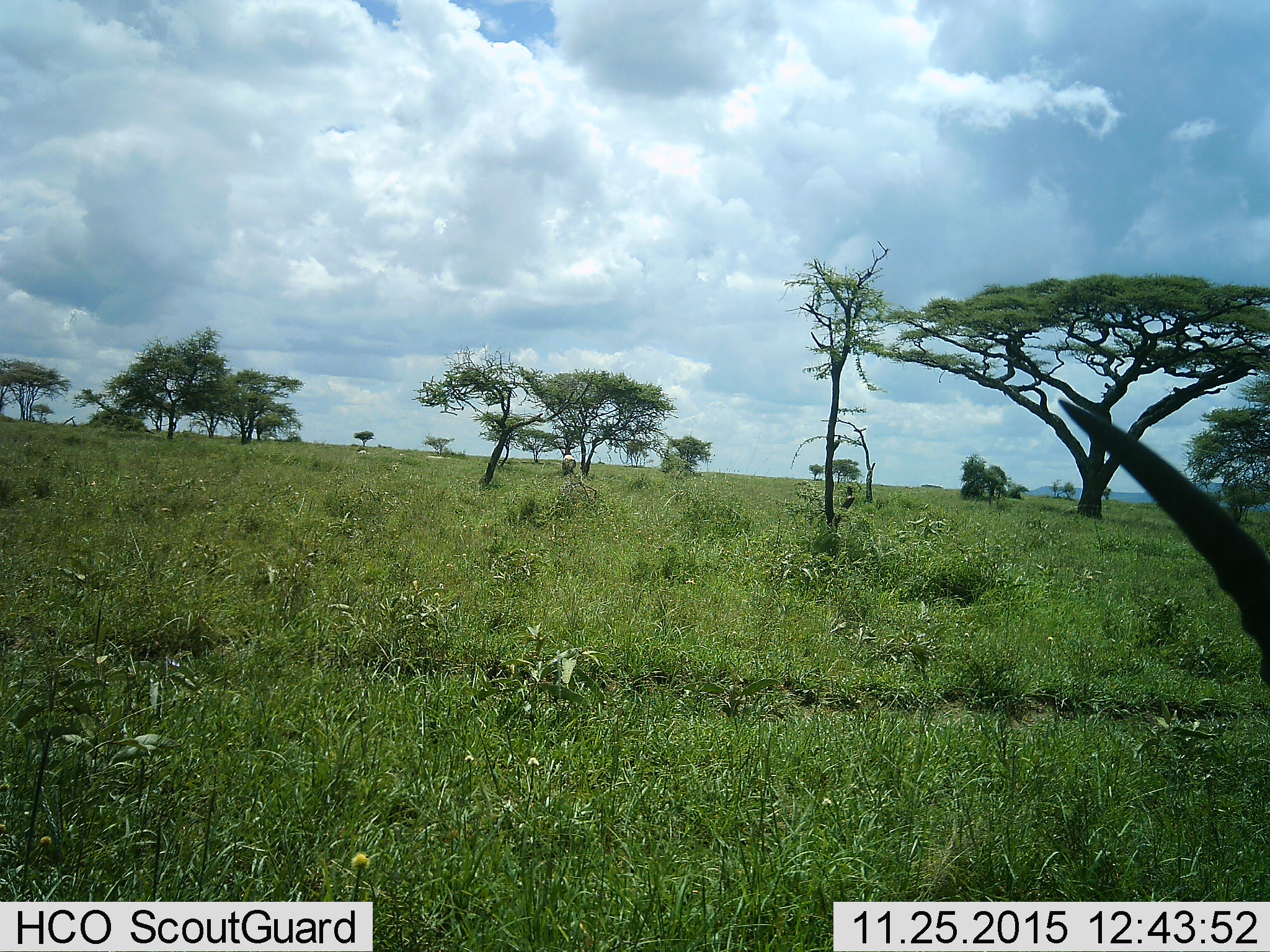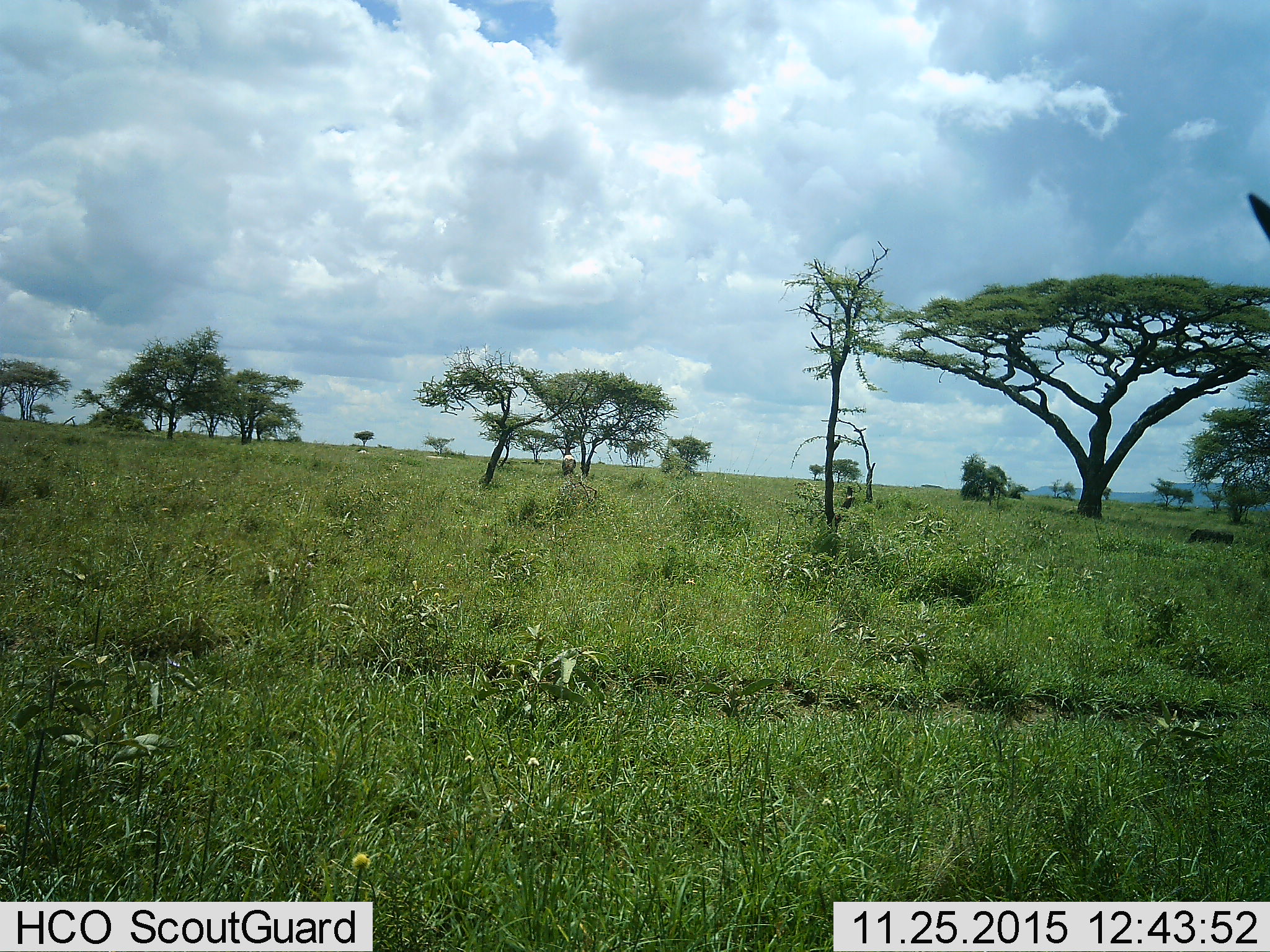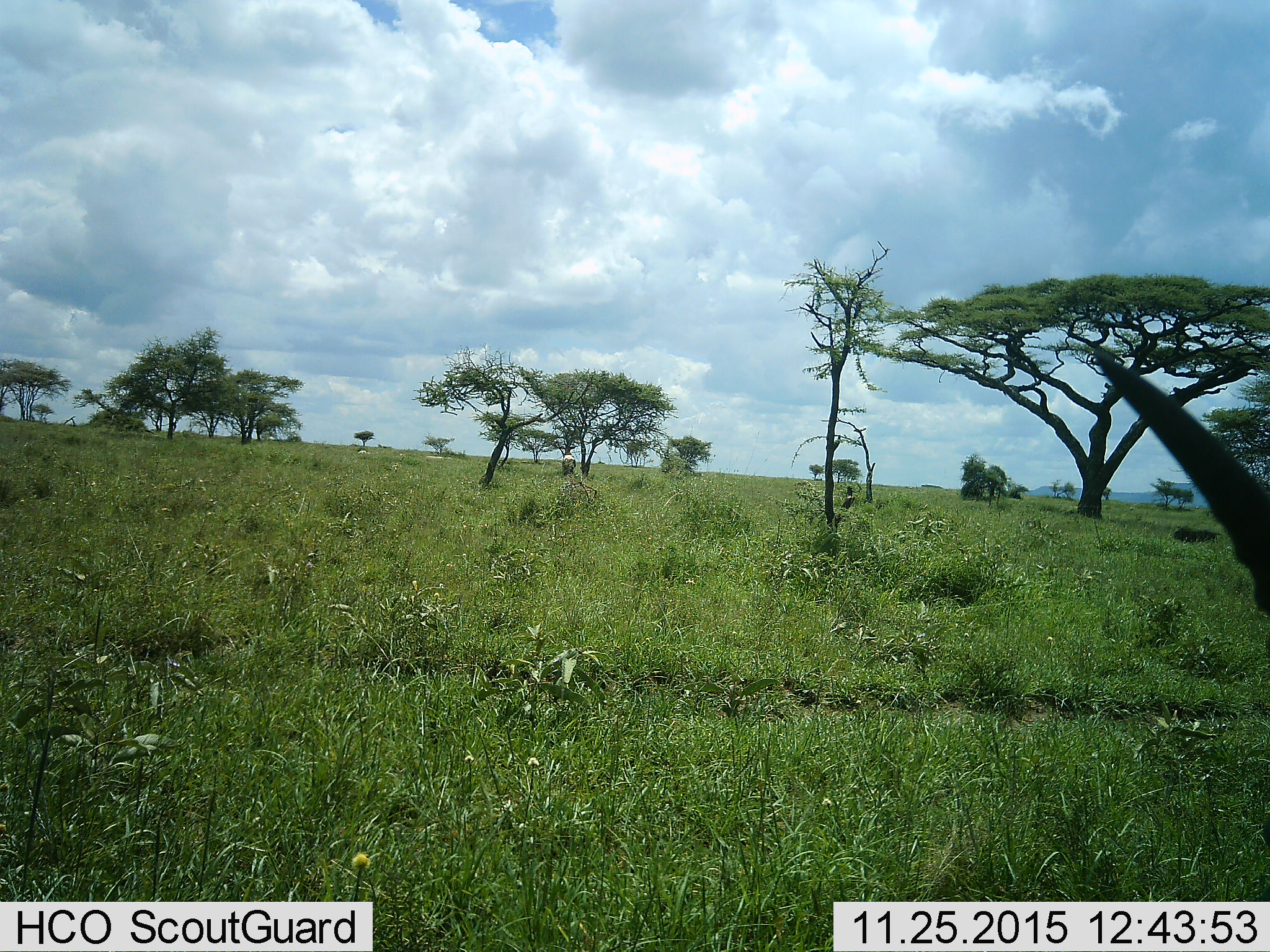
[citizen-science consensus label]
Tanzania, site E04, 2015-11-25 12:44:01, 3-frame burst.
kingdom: Animalia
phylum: Chordata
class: Mammalia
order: Artiodactyla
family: Bovidae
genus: Eudorcas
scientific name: Eudorcas thomsonii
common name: thomson's gazelle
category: gazellethomsons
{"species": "gazellethomsons (thomson's gazelle) (Eudorcas thomsonii)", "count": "1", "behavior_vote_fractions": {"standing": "100%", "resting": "0%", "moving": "20%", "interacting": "0%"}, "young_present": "0%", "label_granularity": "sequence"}